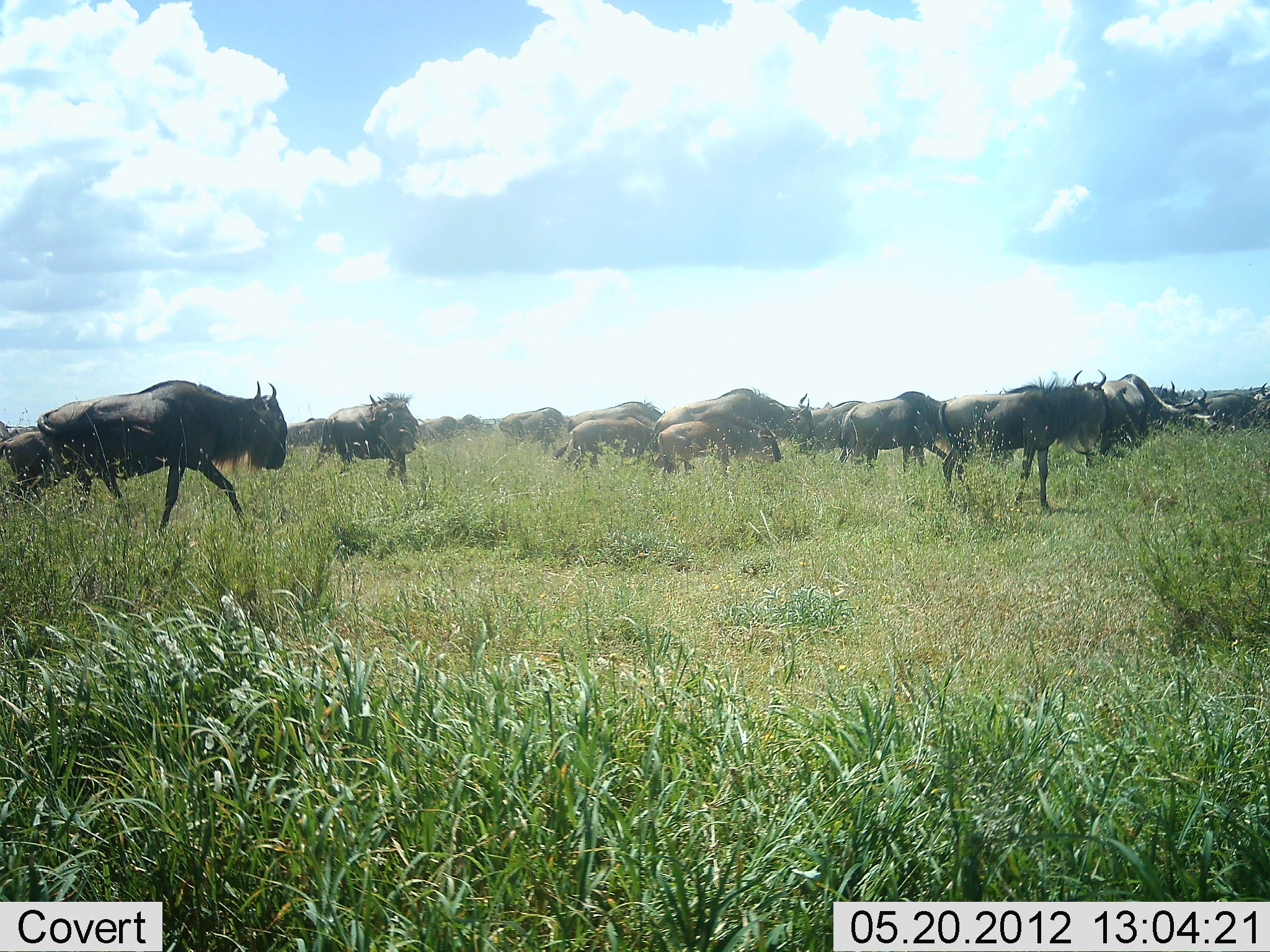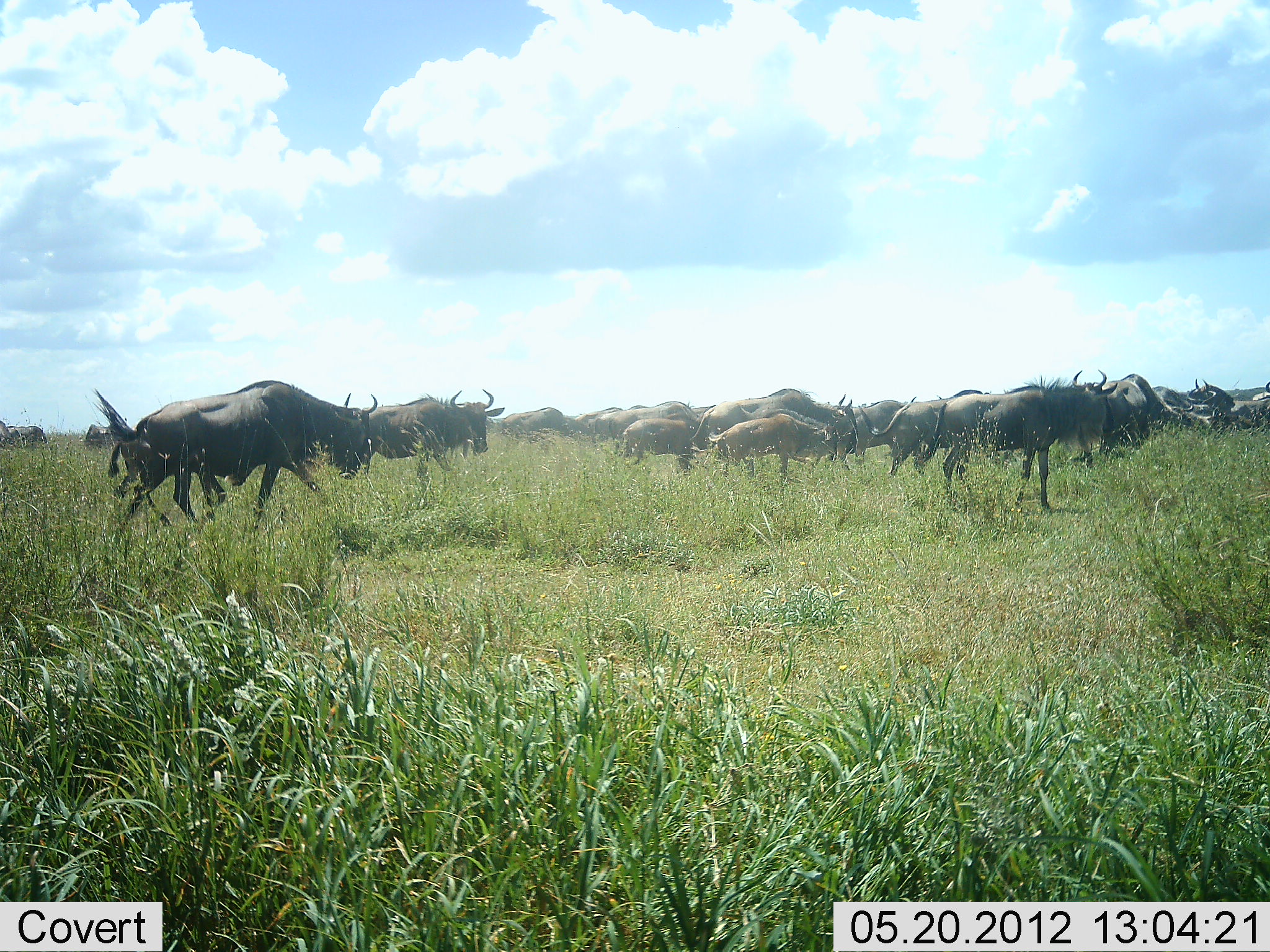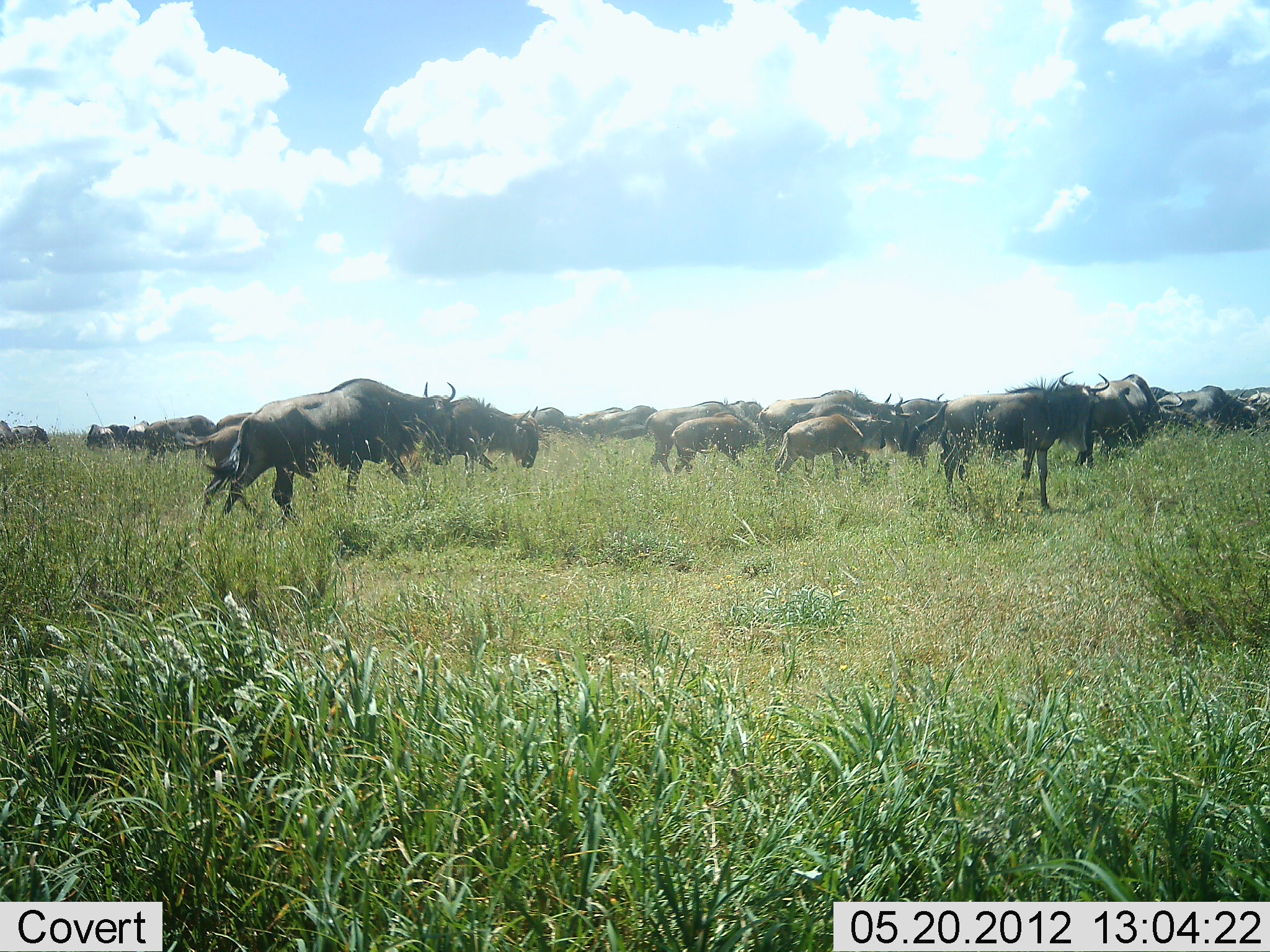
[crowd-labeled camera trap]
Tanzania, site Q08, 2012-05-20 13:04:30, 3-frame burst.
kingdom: Animalia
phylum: Chordata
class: Mammalia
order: Artiodactyla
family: Bovidae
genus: Connochaetes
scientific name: Connochaetes taurinus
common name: blue wildebeest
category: wildebeest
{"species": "wildebeest (blue wildebeest) (Connochaetes taurinus)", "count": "11-50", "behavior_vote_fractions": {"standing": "40%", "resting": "10%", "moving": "100%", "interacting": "20%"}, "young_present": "40%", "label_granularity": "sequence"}